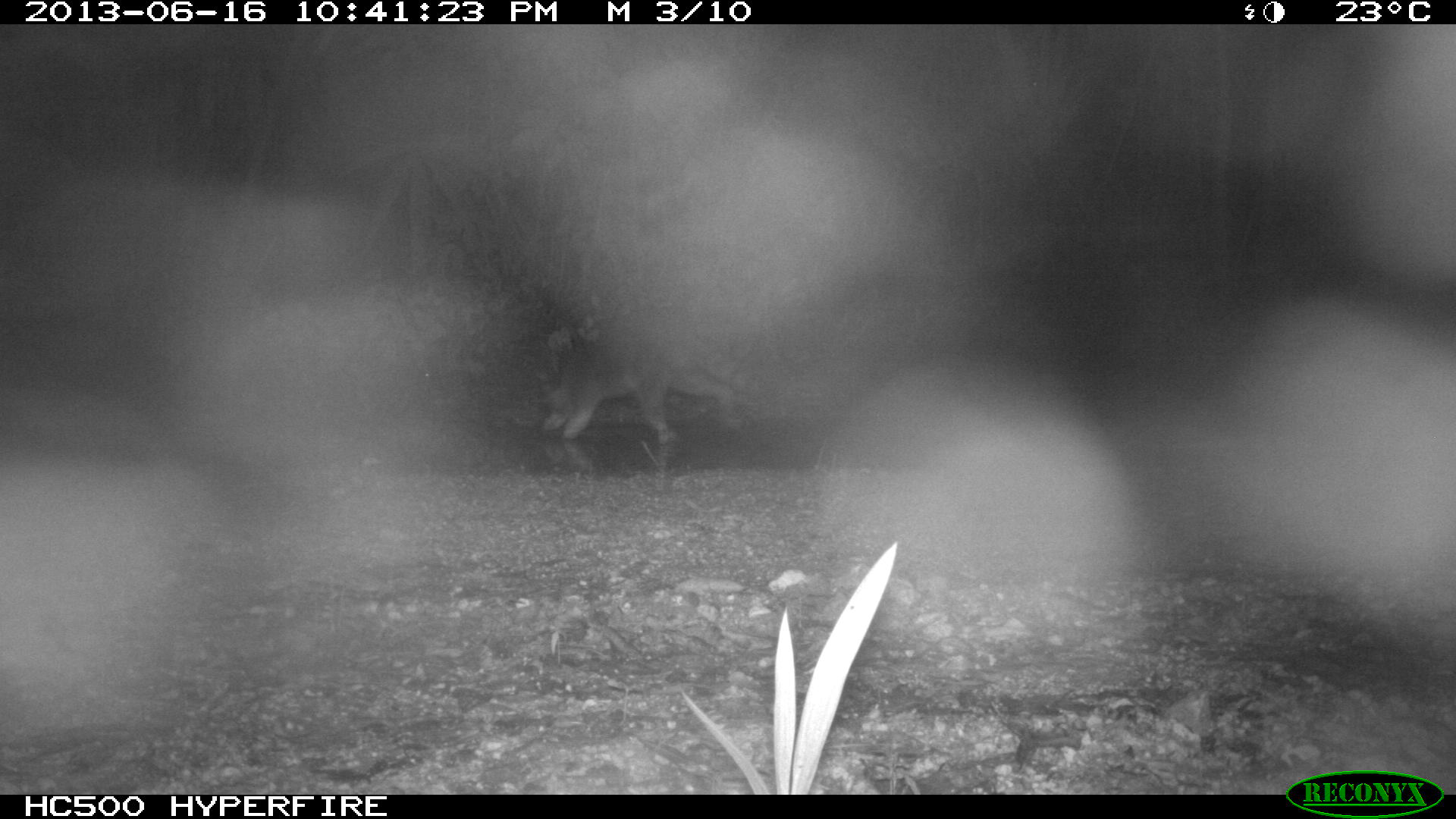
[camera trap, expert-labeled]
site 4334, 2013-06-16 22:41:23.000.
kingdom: Animalia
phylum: Chordata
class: Mammalia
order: Carnivora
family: Procyonidae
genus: Procyon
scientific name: Procyon lotor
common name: common raccoon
Procyon lotor (common raccoon), count 1.